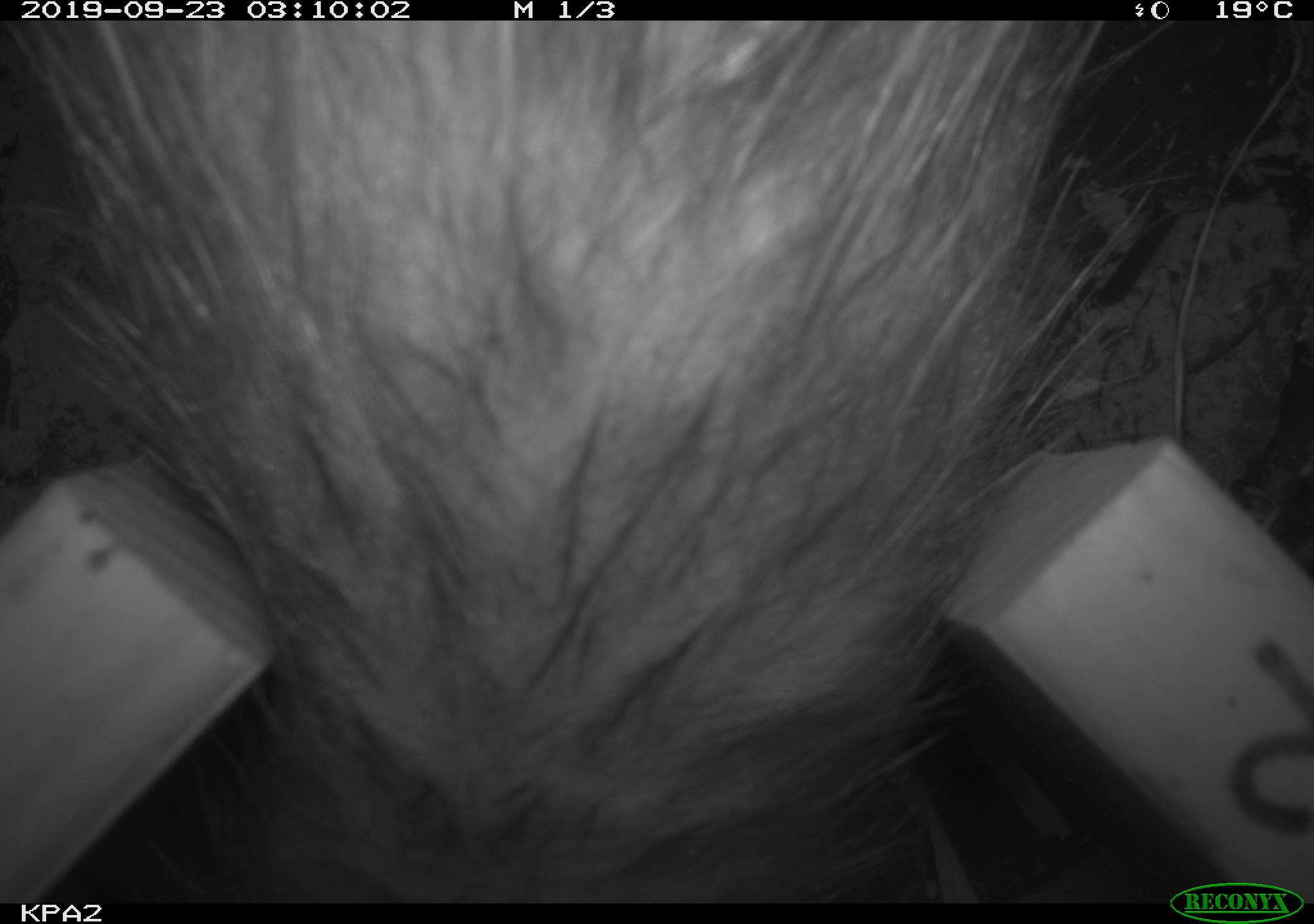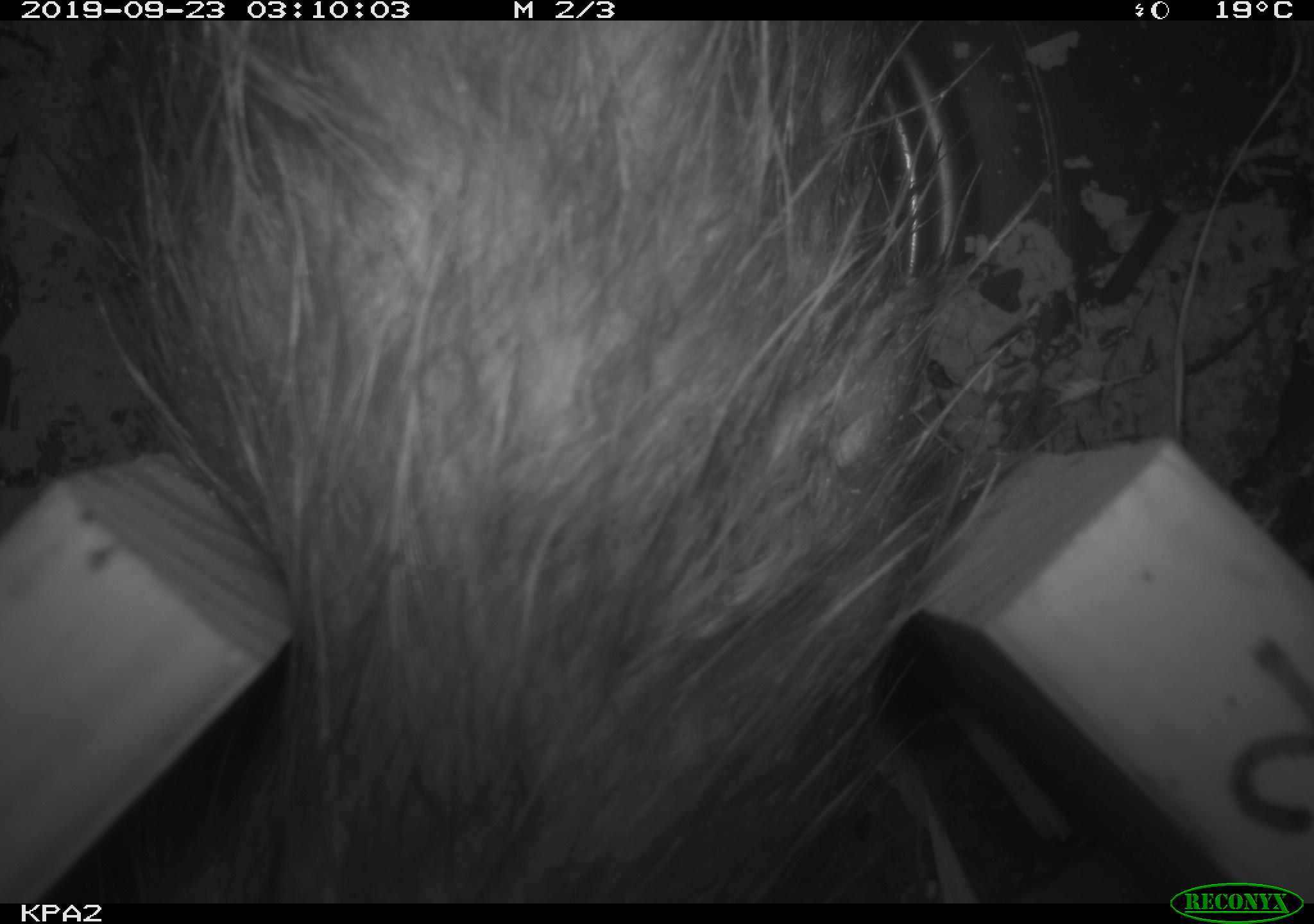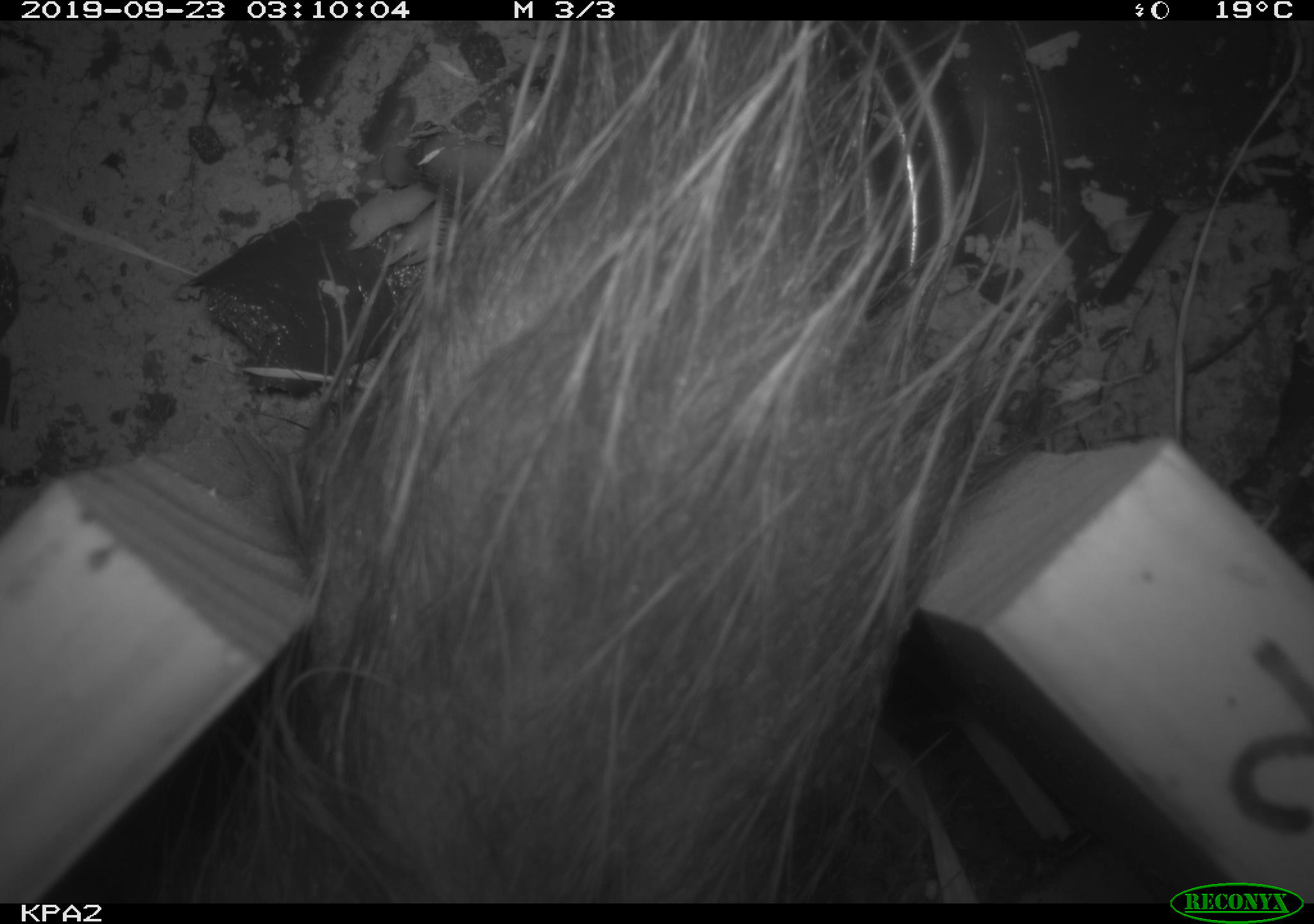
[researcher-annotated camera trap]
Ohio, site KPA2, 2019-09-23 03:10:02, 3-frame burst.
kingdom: Animalia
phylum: Chordata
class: Mammalia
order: Didelphimorphia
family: Didelphidae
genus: Didelphis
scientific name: Didelphis virginiana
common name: virginia opossum